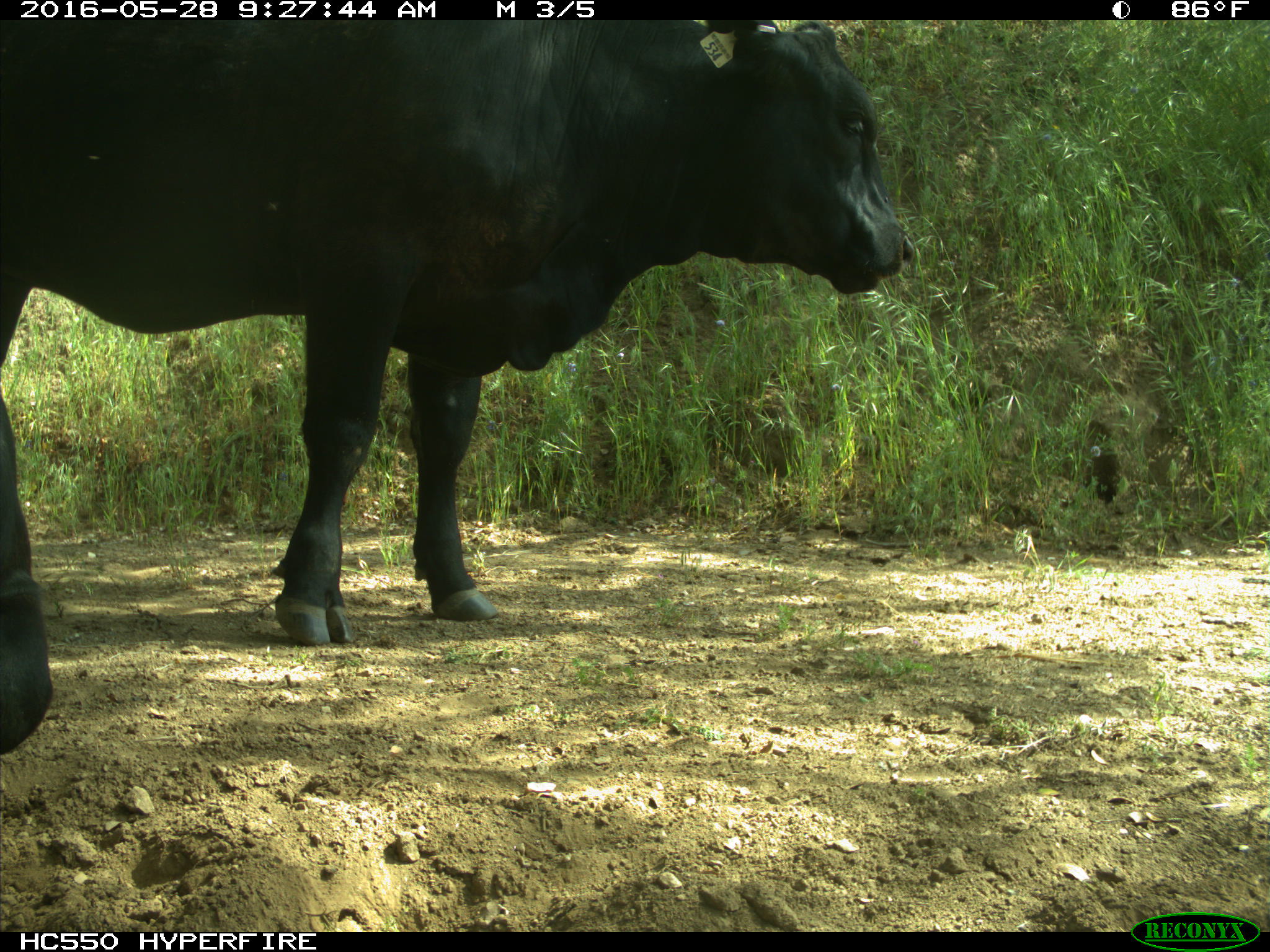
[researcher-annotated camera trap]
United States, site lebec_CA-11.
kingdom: Animalia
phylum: Chordata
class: Mammalia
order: Artiodactyla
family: Bovidae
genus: Bos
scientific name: Bos taurus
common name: domestic cow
Bos taurus (domestic cow).